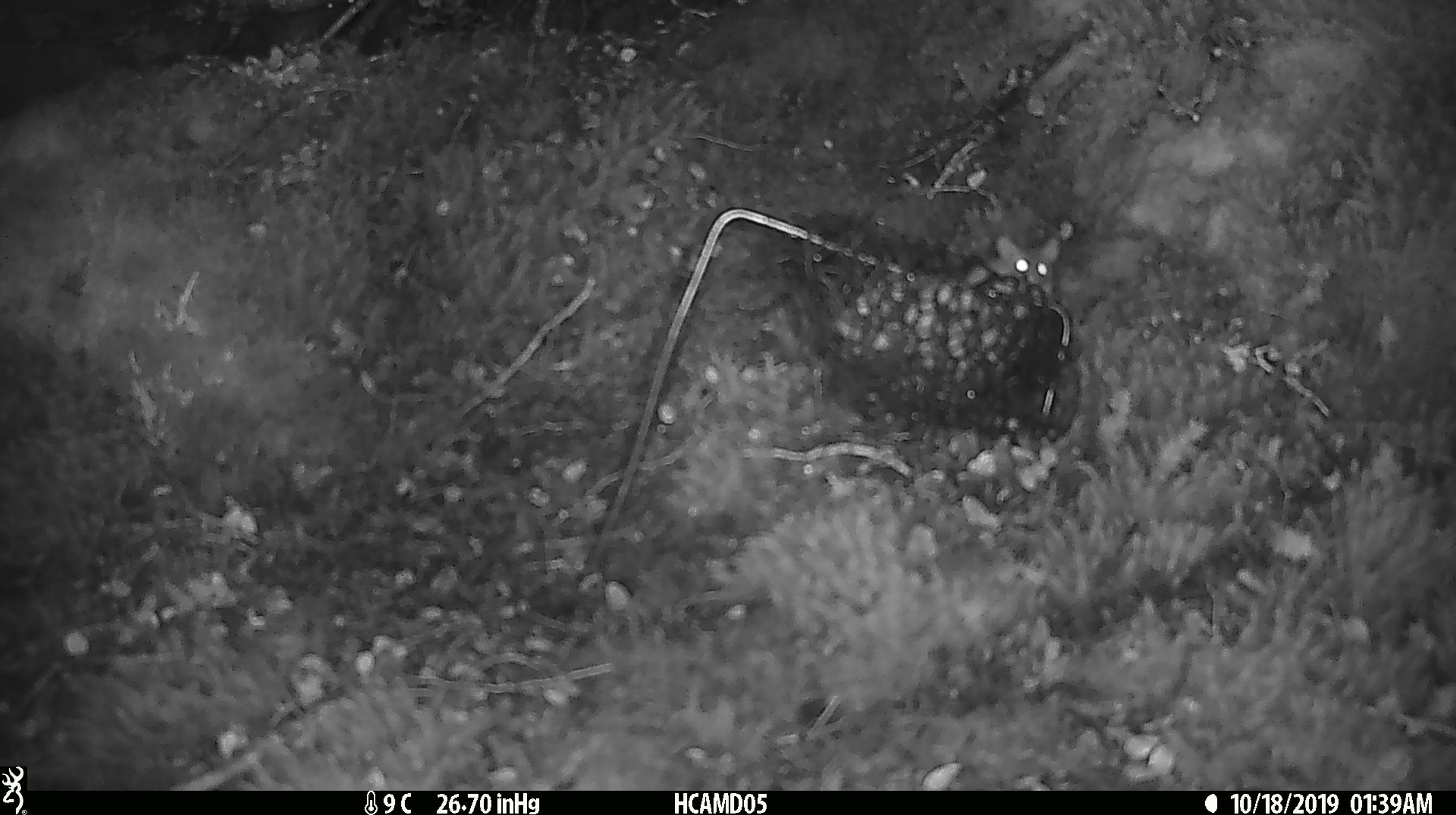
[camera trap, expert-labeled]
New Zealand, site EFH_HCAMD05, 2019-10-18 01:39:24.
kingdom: Animalia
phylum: Chordata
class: Mammalia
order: Rodentia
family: Muridae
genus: Mus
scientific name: Mus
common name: mouse